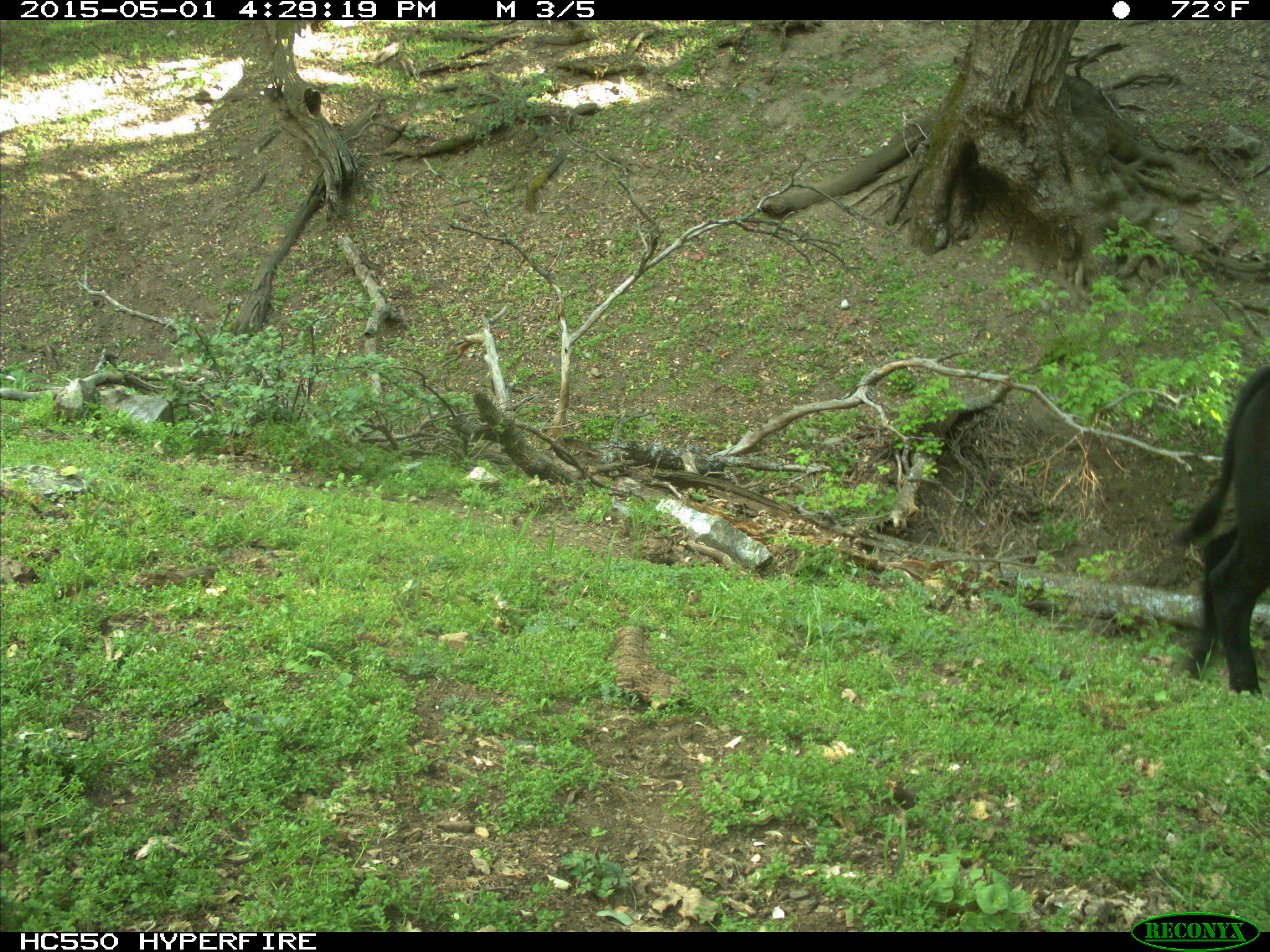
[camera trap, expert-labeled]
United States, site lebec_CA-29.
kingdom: Animalia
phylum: Chordata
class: Mammalia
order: Artiodactyla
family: Bovidae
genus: Bos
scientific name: Bos taurus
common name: domestic cow